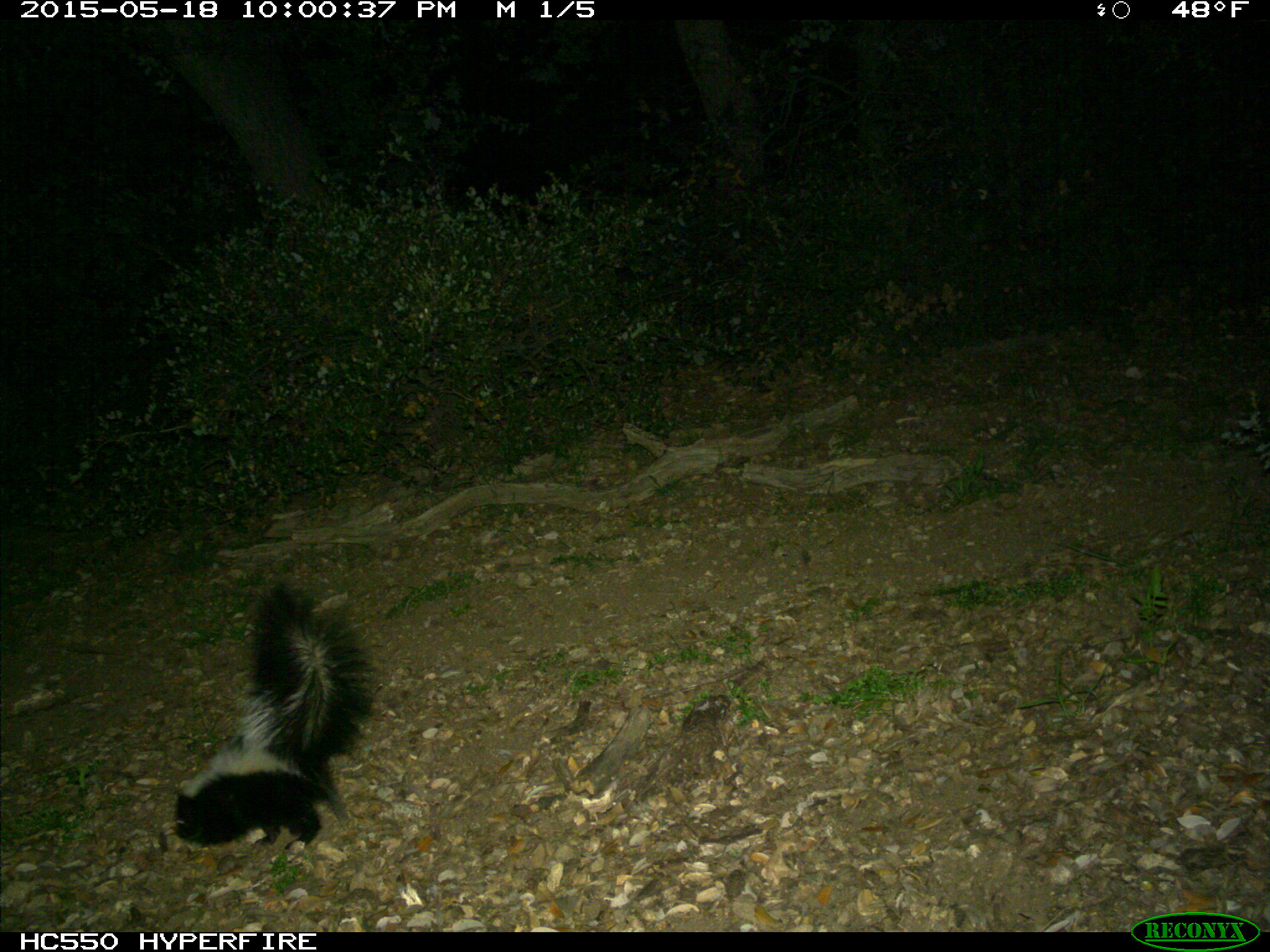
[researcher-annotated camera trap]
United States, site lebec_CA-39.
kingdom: Animalia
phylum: Chordata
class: Mammalia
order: Carnivora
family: Mephitidae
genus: Mephitis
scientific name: Mephitis mephitis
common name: striped skunk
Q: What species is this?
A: Mephitis mephitis (striped skunk).